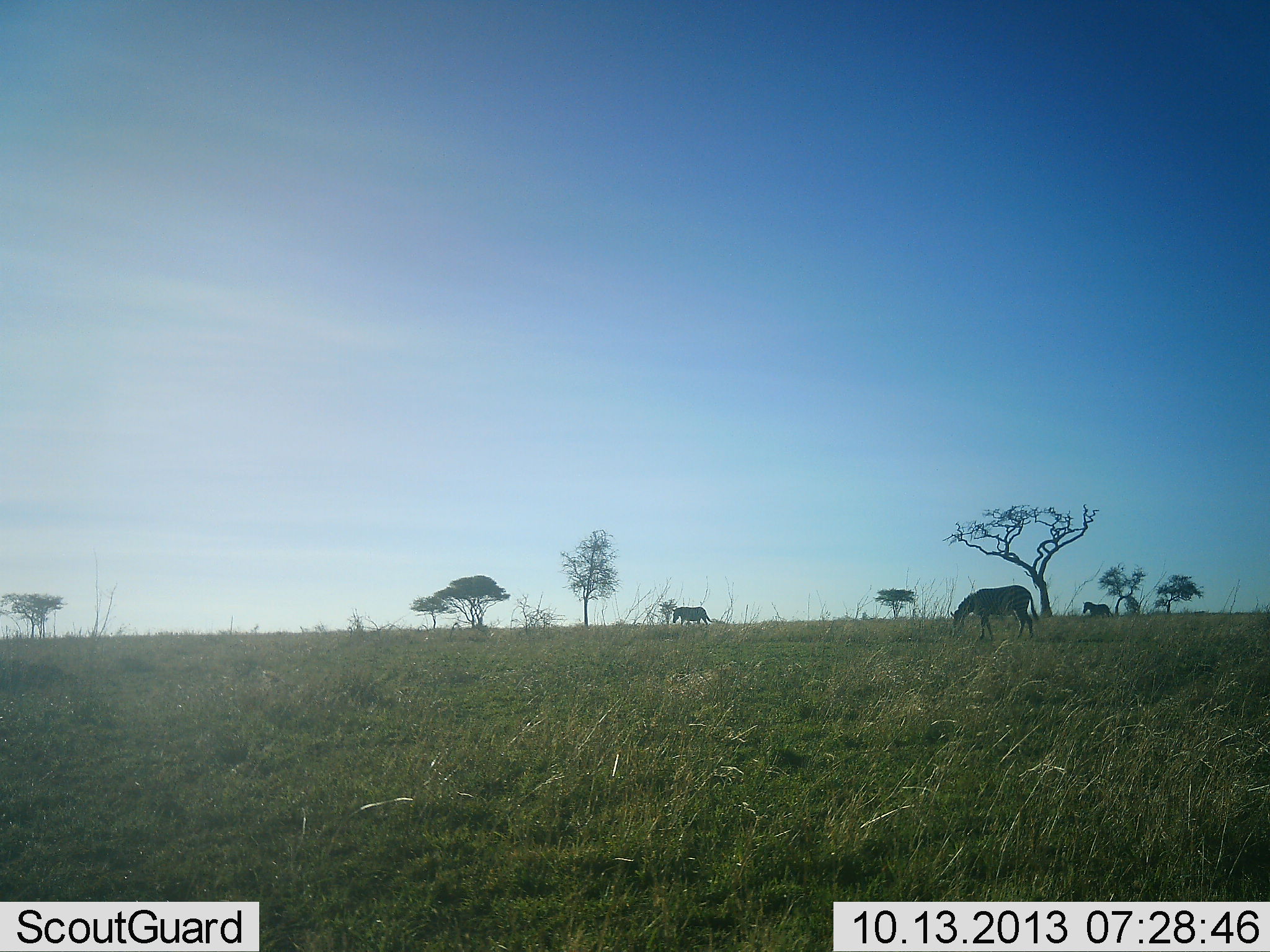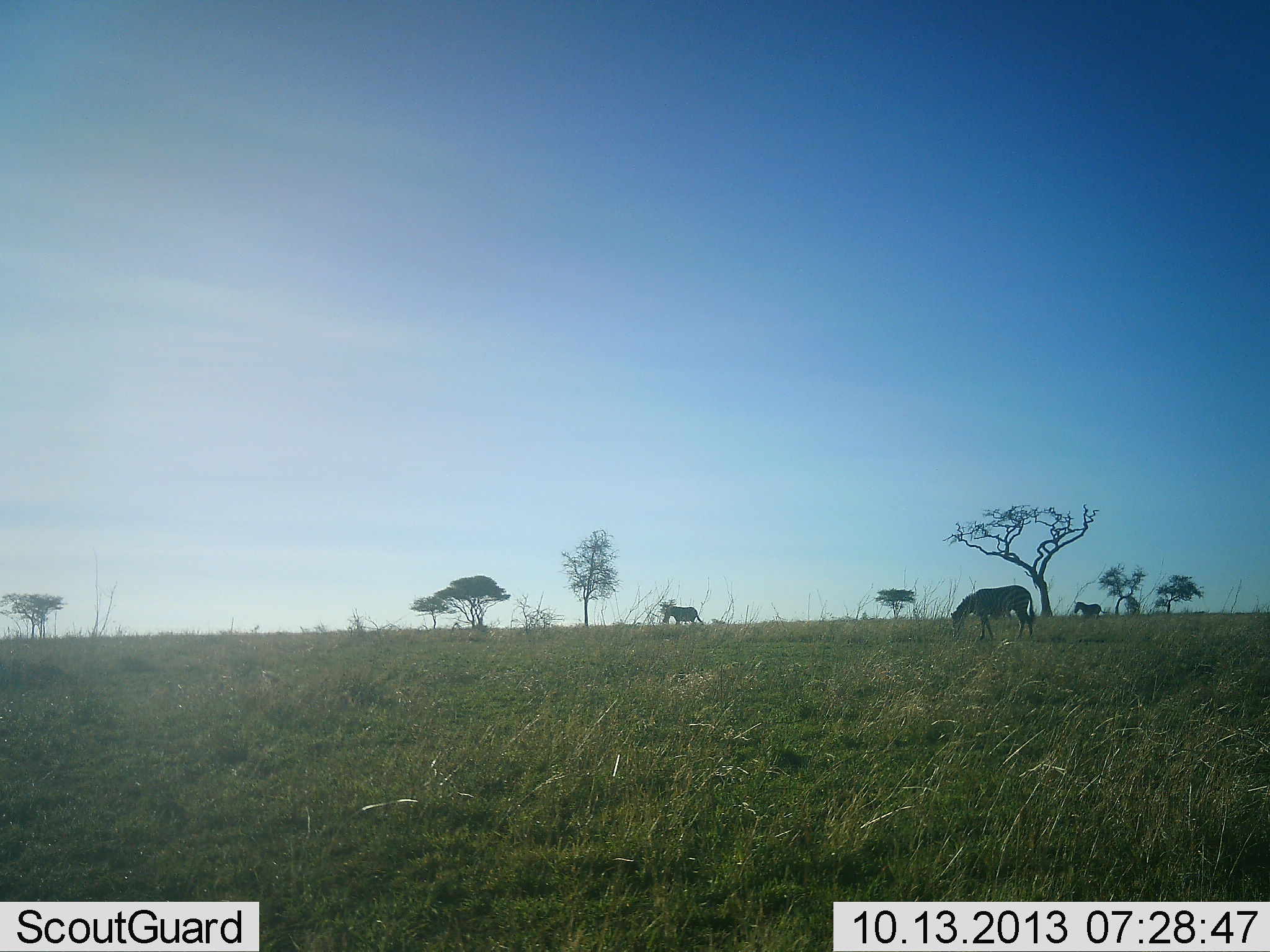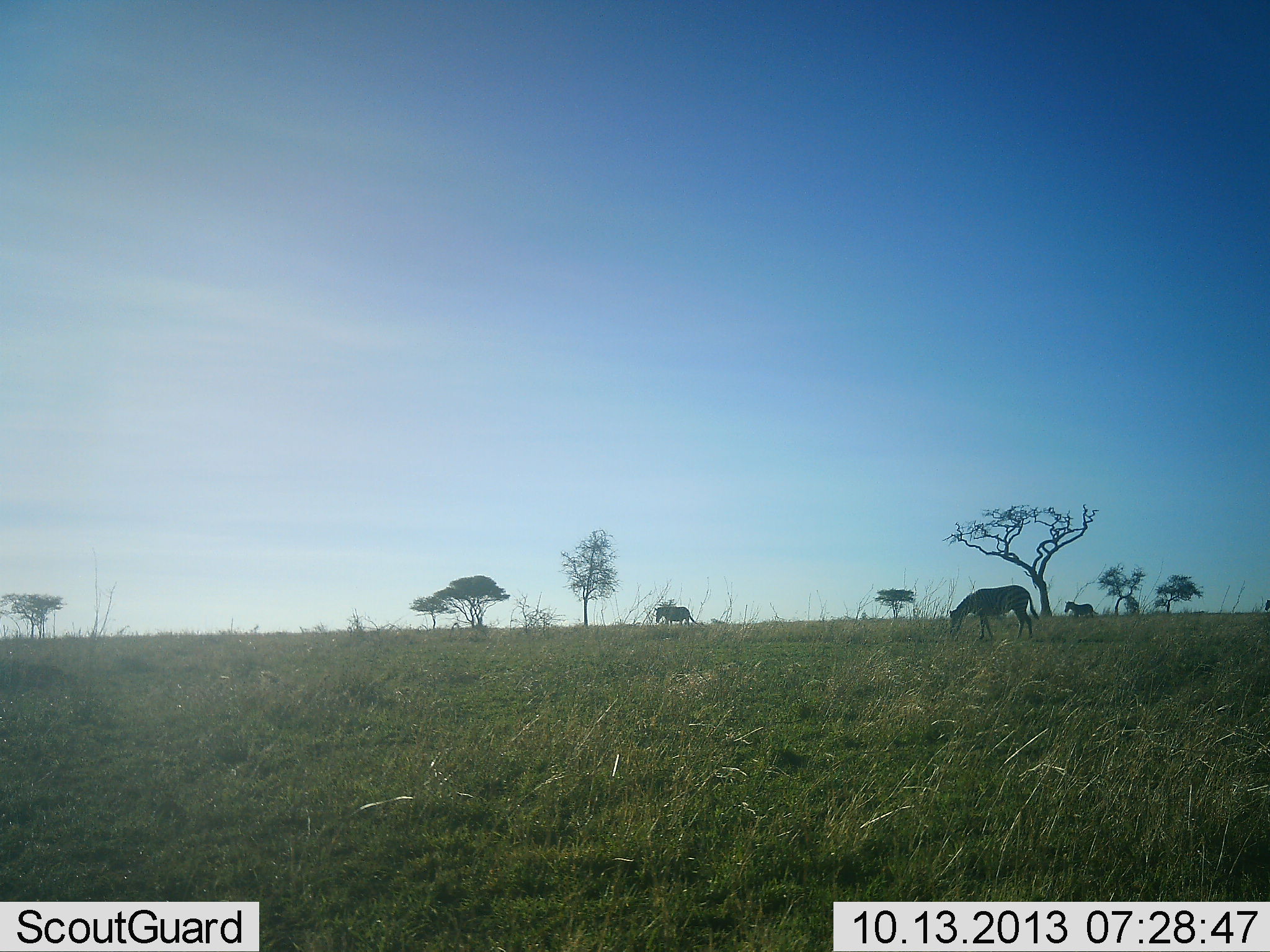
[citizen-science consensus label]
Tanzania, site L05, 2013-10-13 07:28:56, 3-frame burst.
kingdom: Animalia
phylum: Chordata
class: Mammalia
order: Perissodactyla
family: Equidae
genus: Equus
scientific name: Equus quagga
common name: plains zebra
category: zebra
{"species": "zebra (plains zebra) (Equus quagga)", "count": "3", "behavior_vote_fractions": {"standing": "53%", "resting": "0%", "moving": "67%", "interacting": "0%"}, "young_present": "0%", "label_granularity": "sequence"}